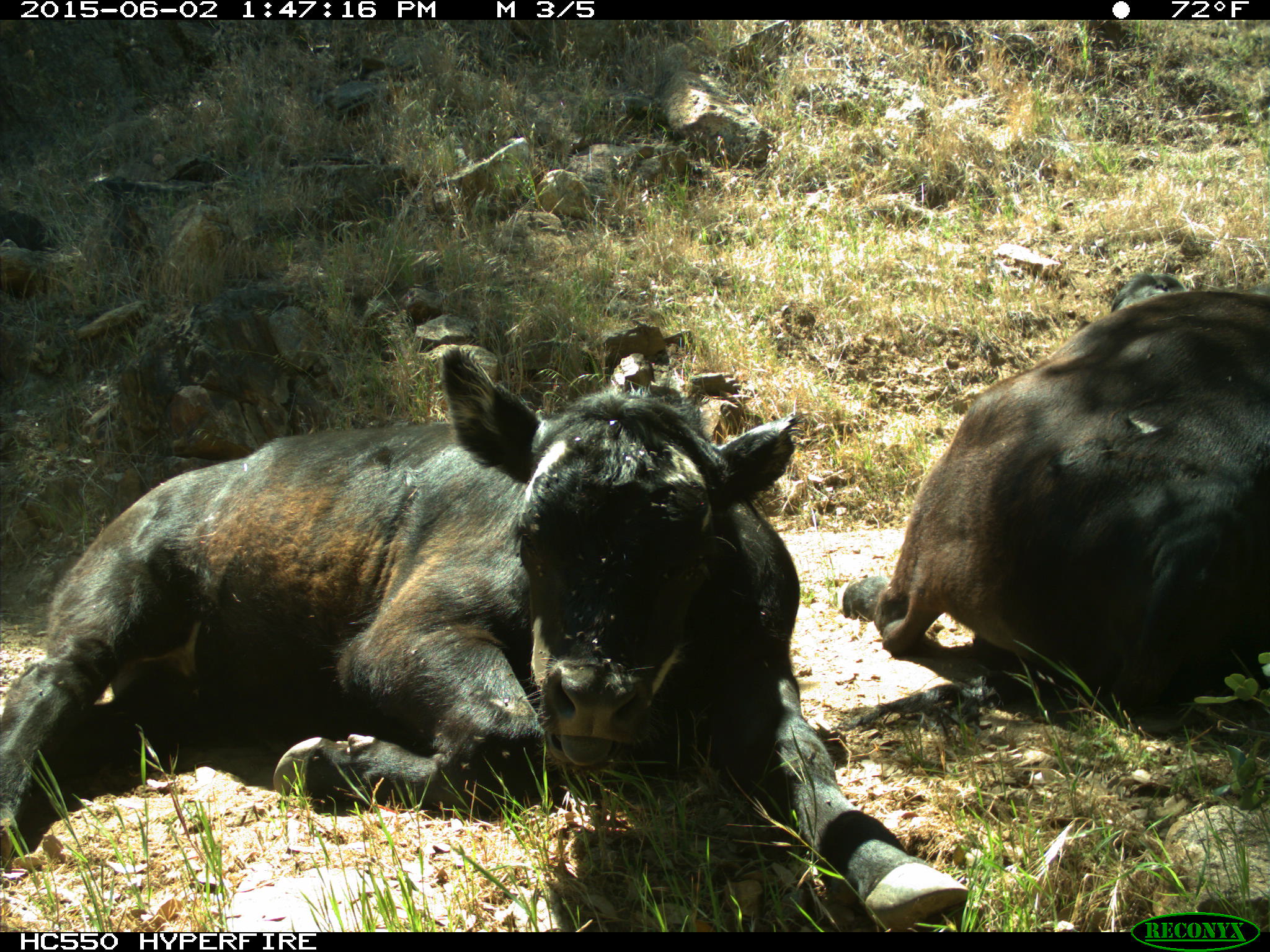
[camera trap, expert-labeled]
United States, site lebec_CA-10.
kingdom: Animalia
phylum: Chordata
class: Mammalia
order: Artiodactyla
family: Bovidae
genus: Bos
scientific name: Bos taurus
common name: domestic cow